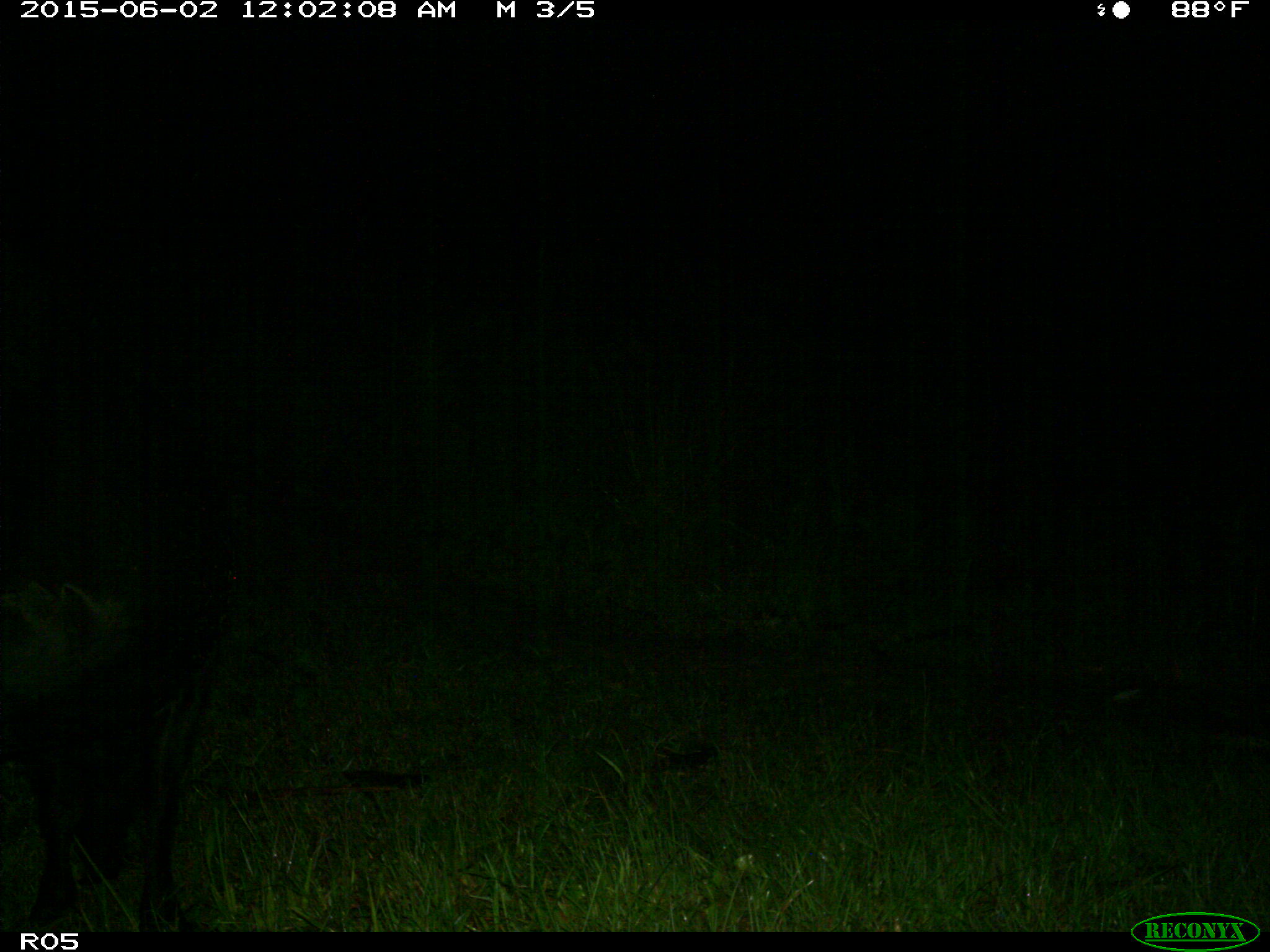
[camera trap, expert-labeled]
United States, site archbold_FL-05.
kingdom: Animalia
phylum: Chordata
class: Mammalia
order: Artiodactyla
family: Bovidae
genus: Bos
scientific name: Bos taurus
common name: domestic cow